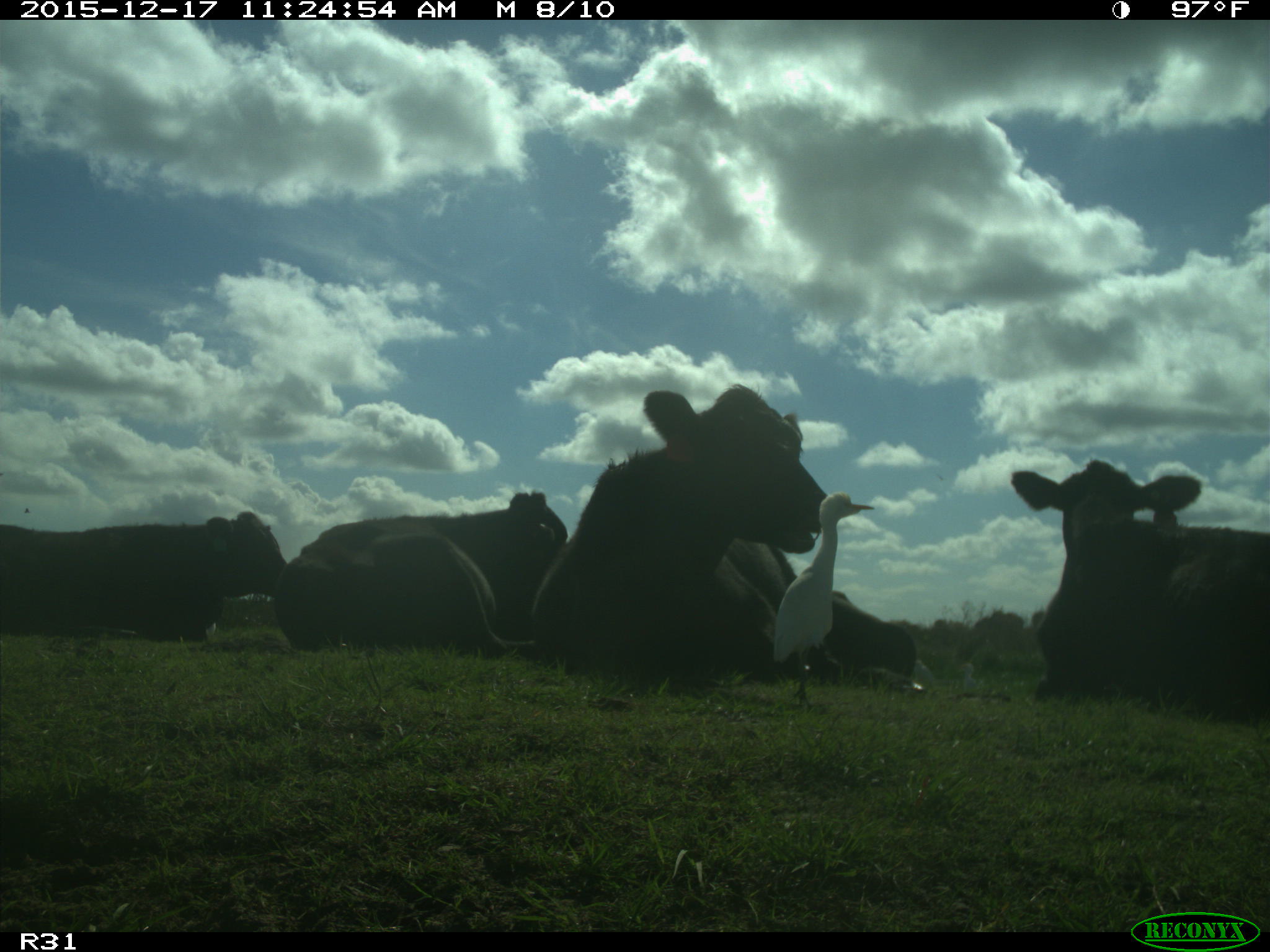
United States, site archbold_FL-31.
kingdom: Animalia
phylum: Chordata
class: Mammalia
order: Artiodactyla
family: Bovidae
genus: Bos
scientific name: Bos taurus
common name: domestic cow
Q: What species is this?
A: Bos taurus (domestic cow).